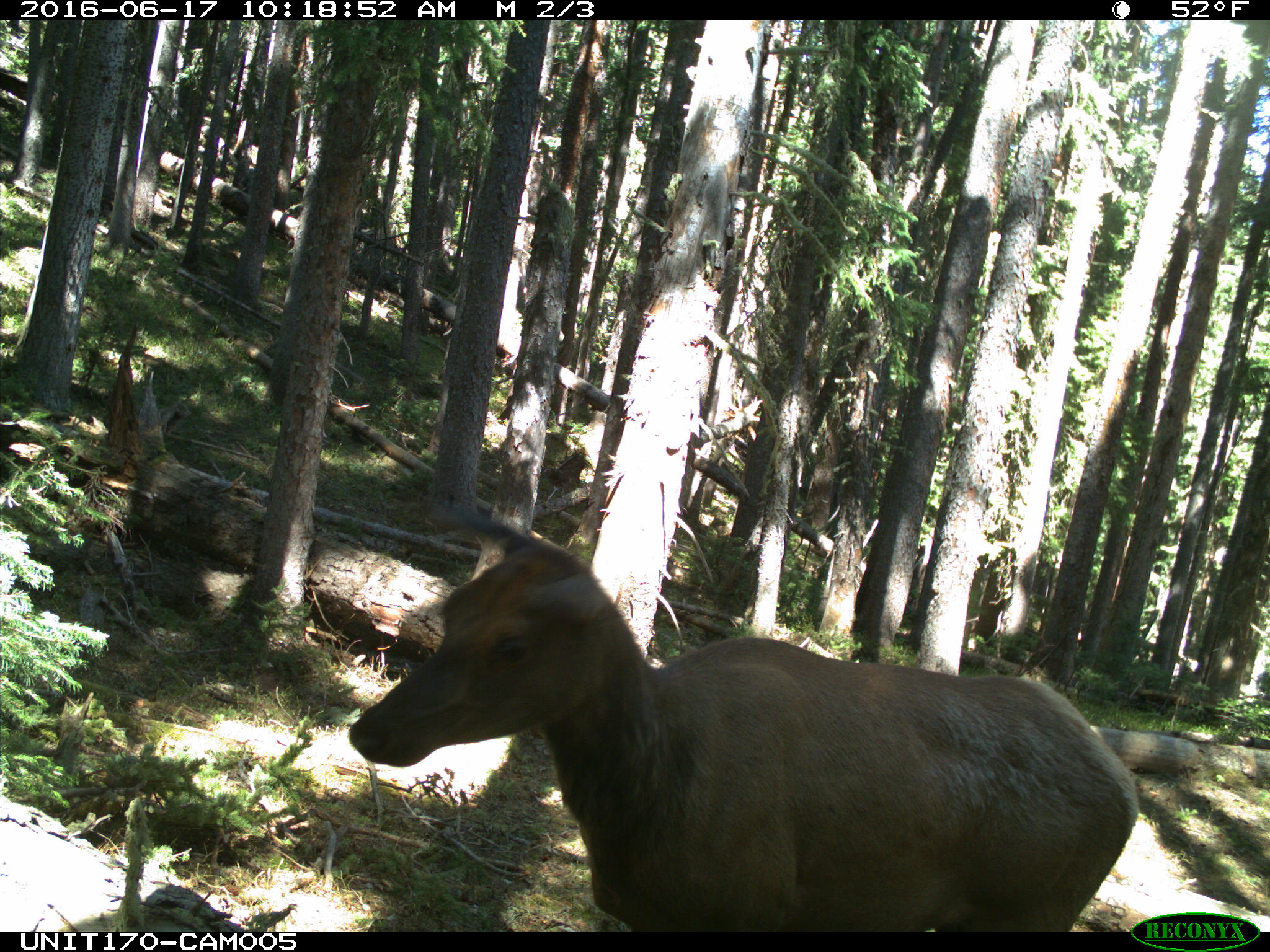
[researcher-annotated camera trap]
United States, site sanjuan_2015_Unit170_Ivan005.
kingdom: Animalia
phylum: Chordata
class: Mammalia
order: Artiodactyla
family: Cervidae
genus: Cervus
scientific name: Cervus elaphus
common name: red deer